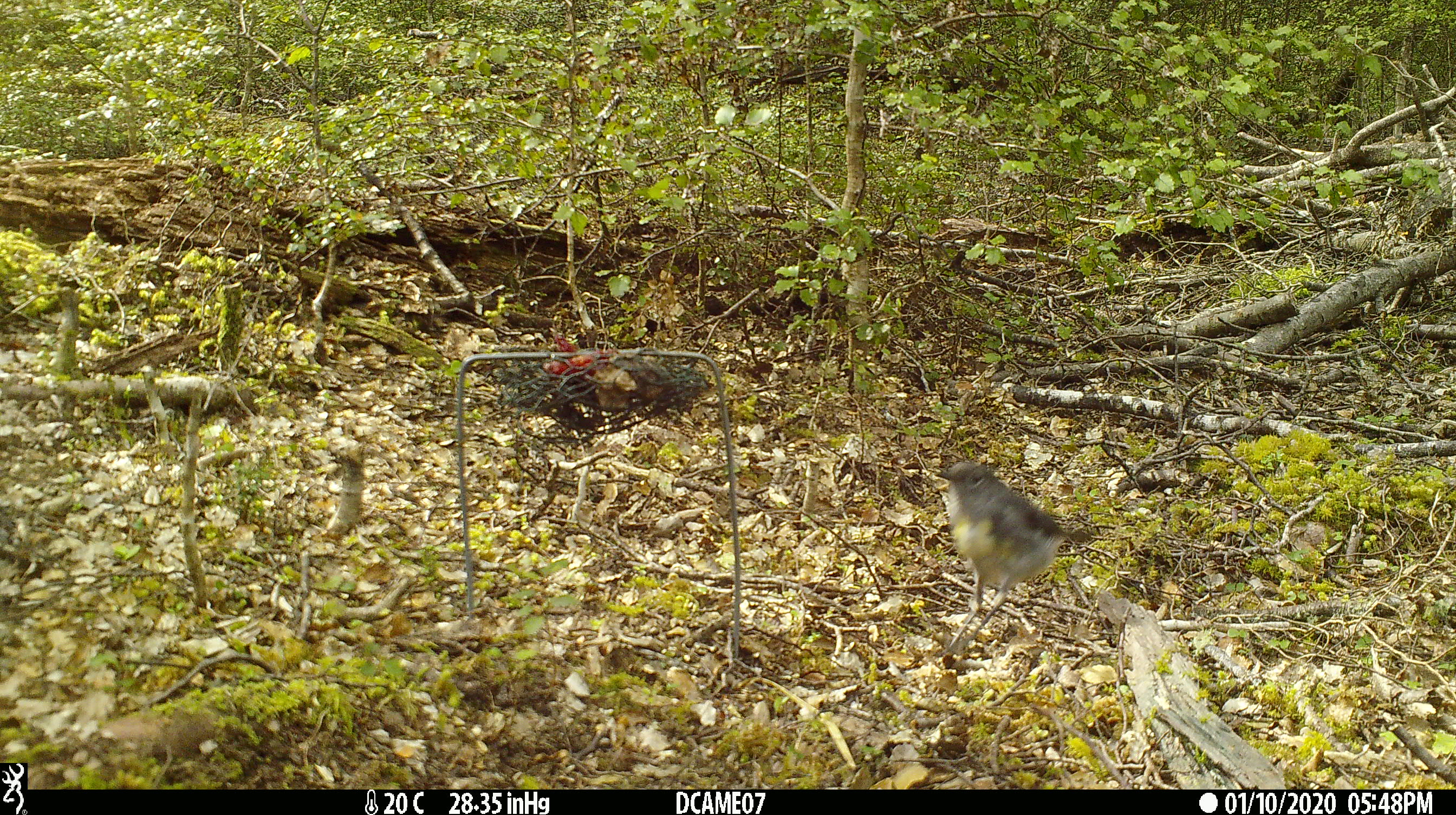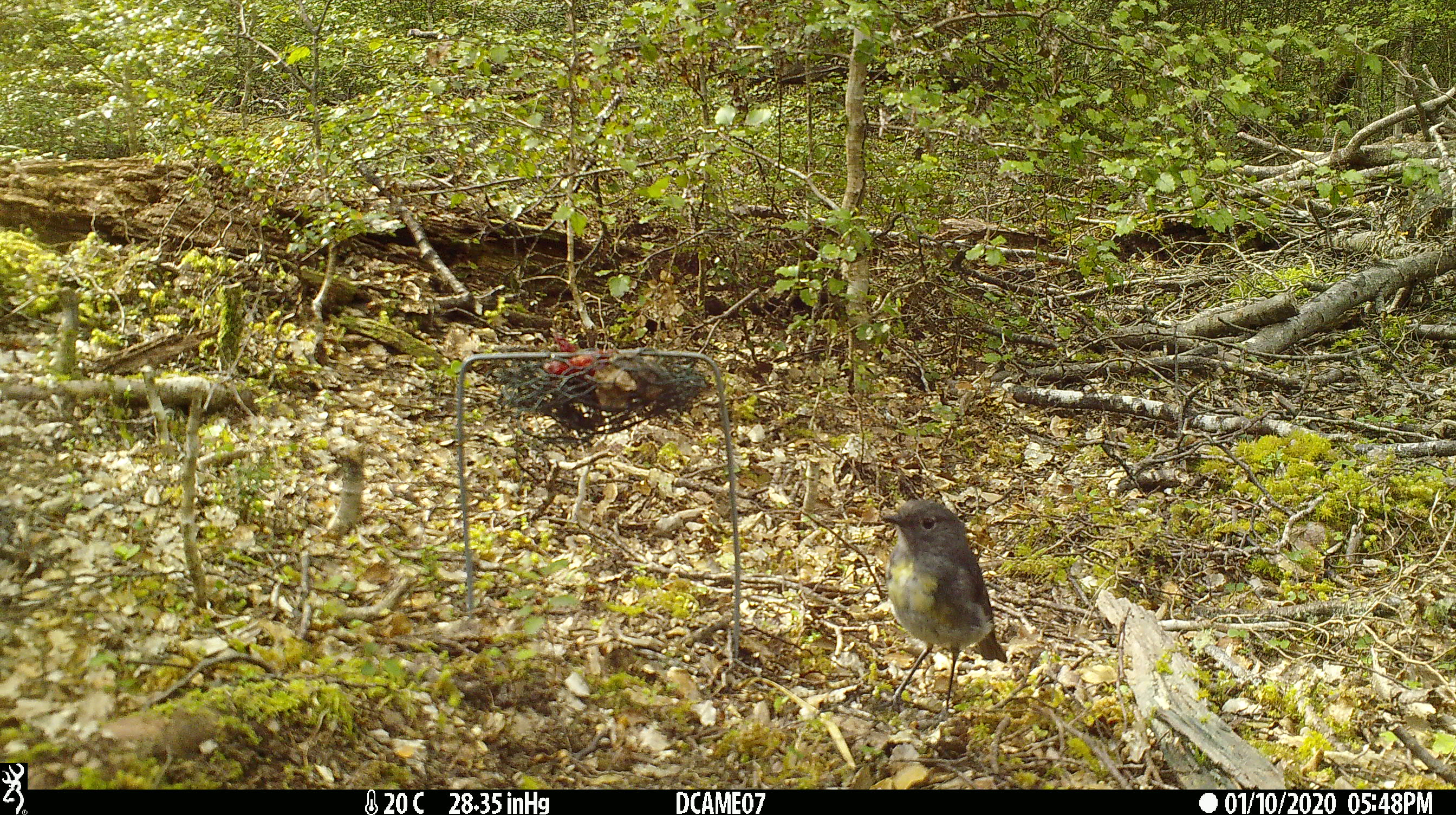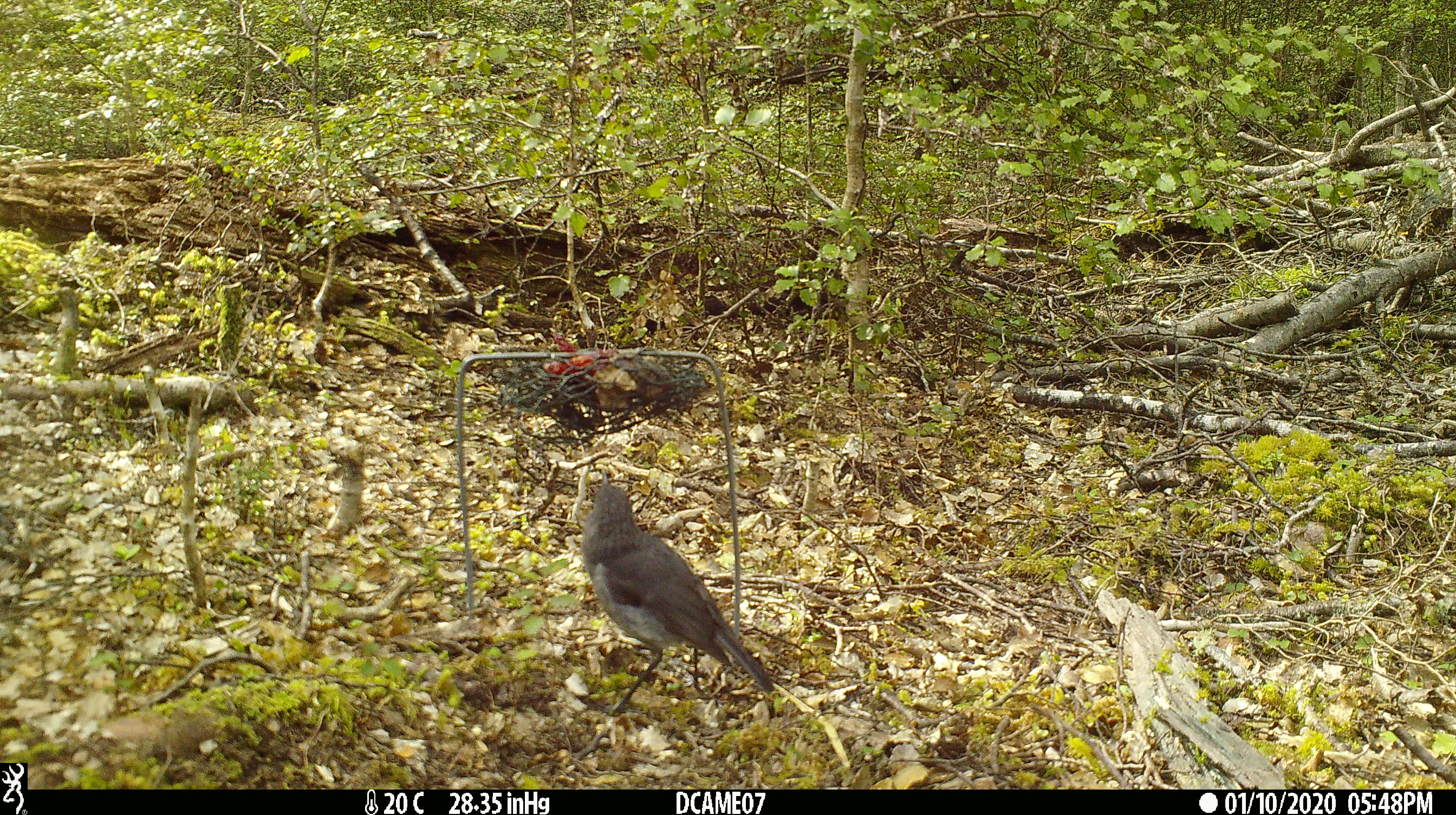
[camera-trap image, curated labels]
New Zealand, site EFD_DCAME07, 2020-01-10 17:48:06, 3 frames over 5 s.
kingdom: Animalia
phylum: Chordata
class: Aves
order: Passeriformes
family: Petroicidae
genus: Petroica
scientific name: Petroica australis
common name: new zealand robin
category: robin